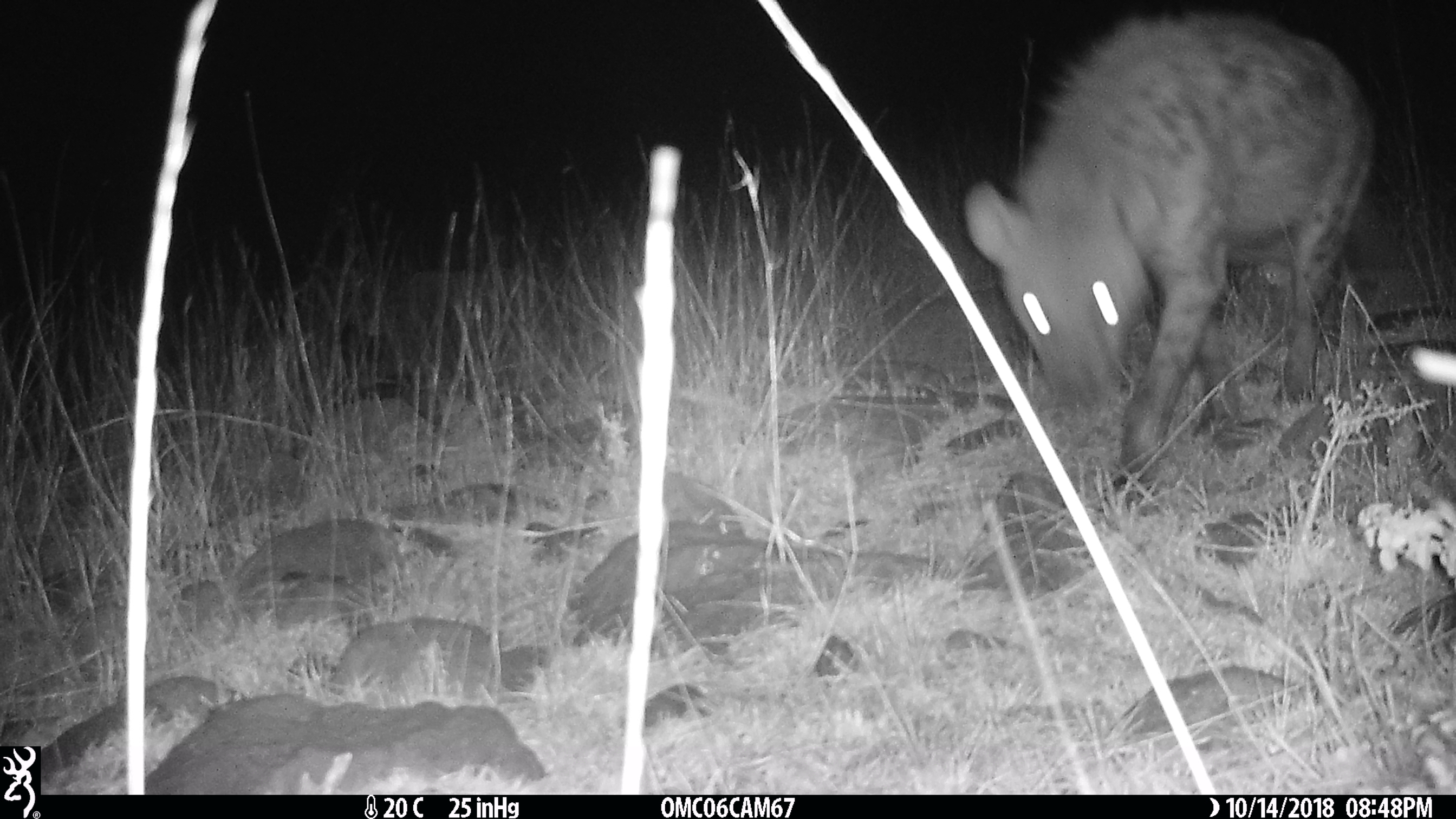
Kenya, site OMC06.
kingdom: Animalia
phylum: Chordata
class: Mammalia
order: Carnivora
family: Hyaenidae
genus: Crocuta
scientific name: Crocuta crocuta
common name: spotted hyena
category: hyena spotted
Hyena spotted (spotted hyena) (Crocuta crocuta).